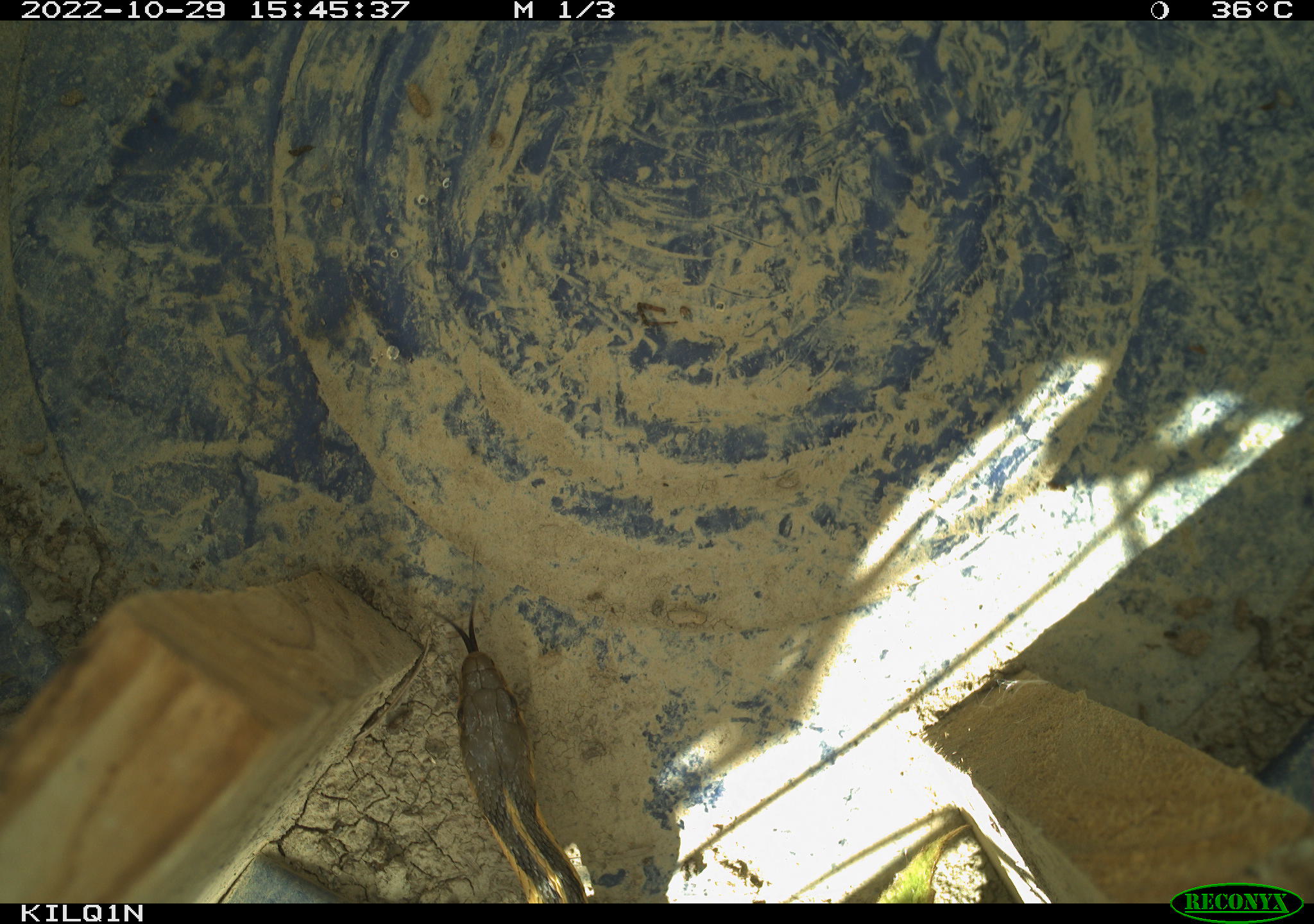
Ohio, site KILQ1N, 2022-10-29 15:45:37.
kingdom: Animalia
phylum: Chordata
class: Reptilia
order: Squamata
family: Colubridae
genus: Thamnophis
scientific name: Thamnophis sirtalis sirtalis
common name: eastern gartersnake